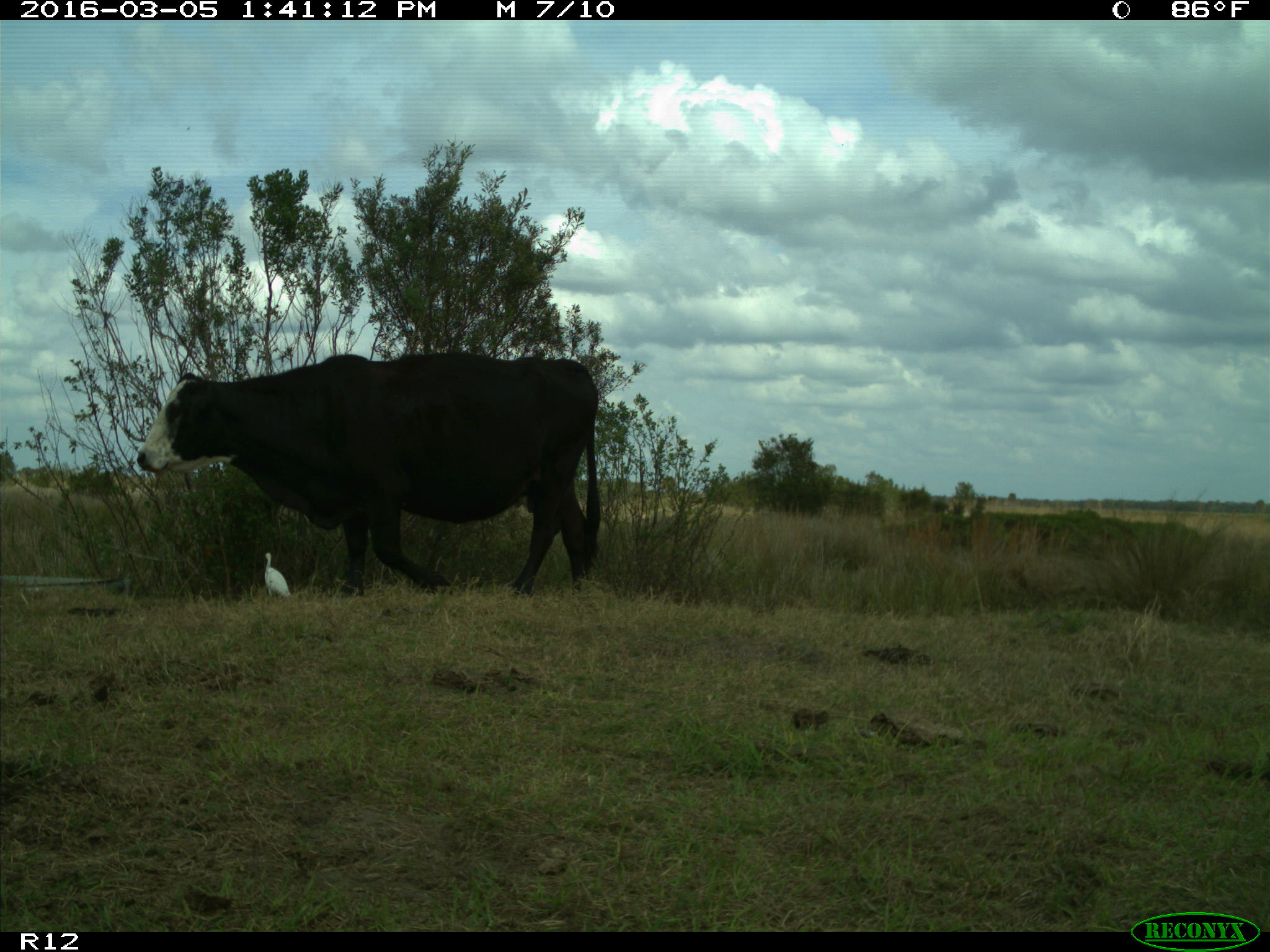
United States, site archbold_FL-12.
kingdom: Animalia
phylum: Chordata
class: Mammalia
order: Artiodactyla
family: Bovidae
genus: Bos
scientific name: Bos taurus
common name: domestic cow